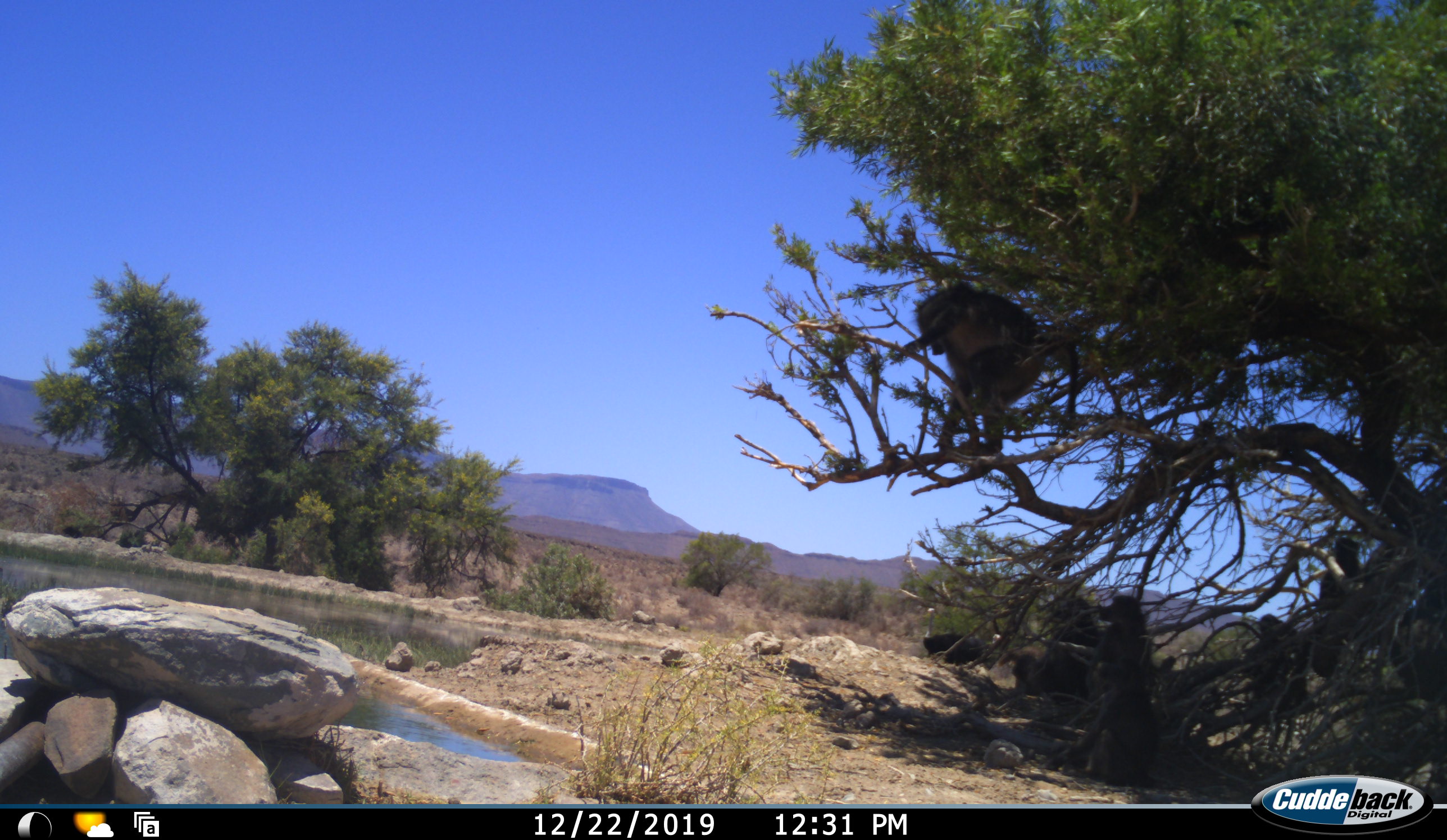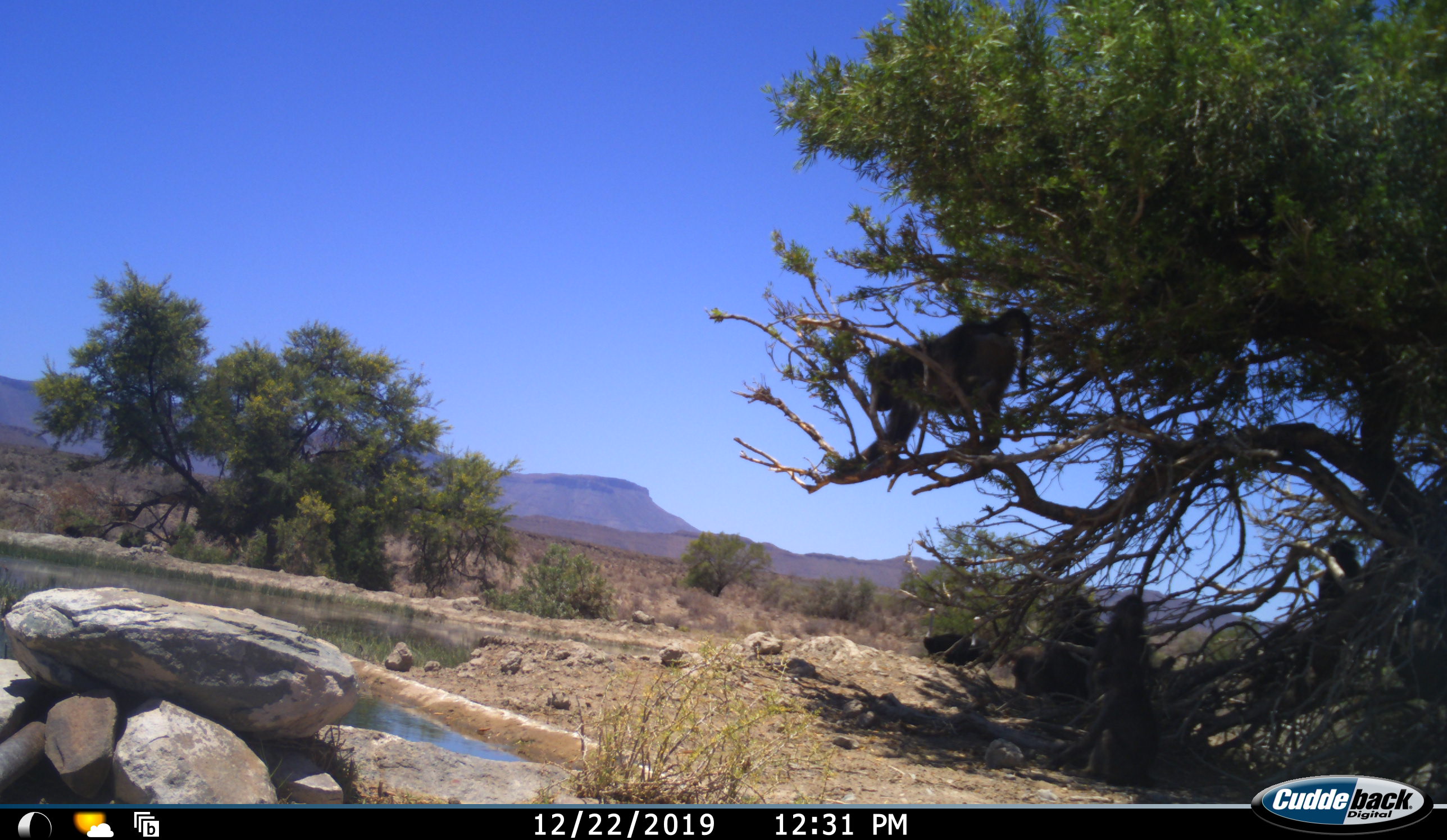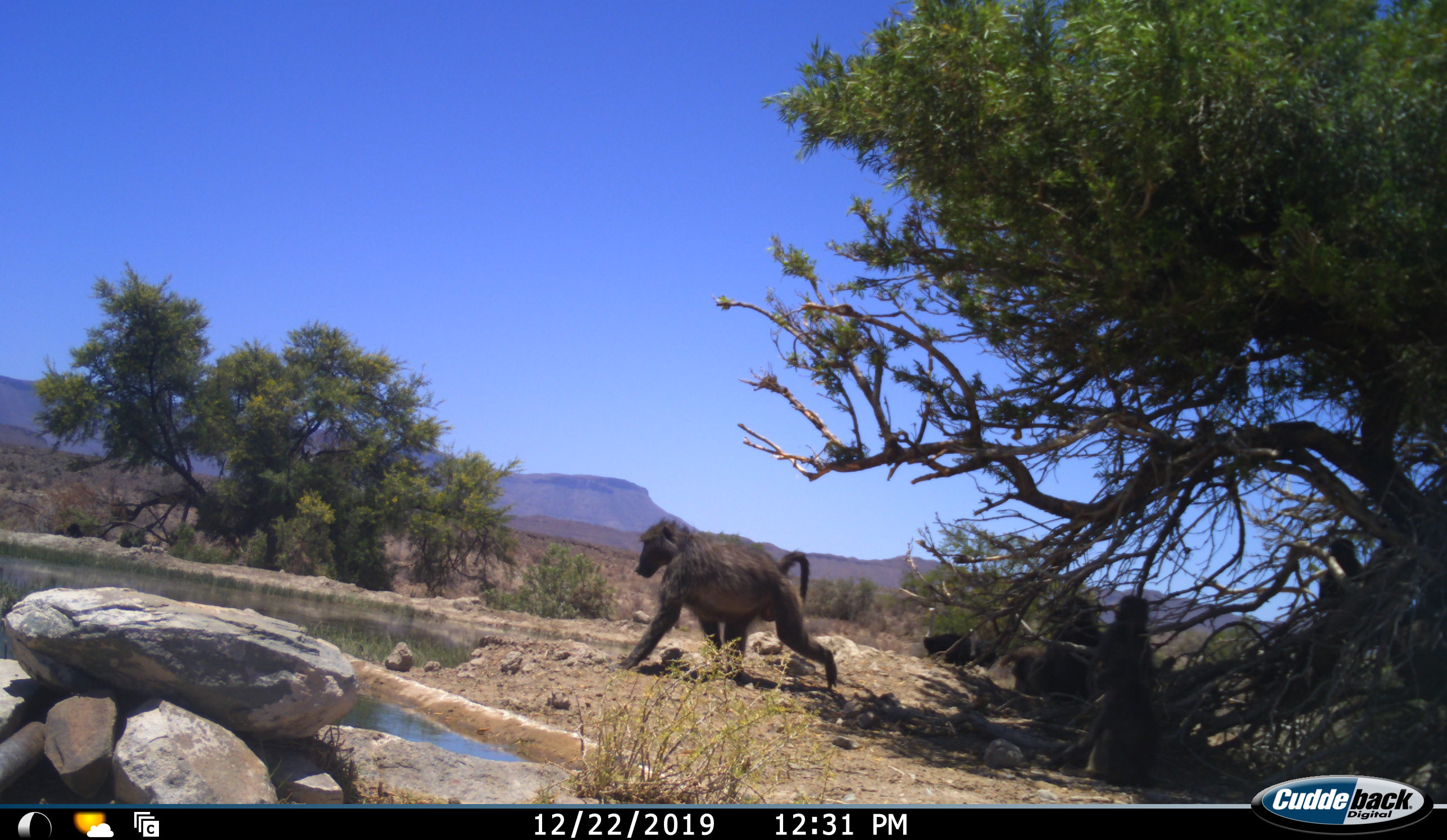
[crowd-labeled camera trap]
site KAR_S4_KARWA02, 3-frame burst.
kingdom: Animalia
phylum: Chordata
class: Mammalia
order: Primates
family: Cercopithecidae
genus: Papio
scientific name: Papio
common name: baboon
Baboon (Papio), count 5. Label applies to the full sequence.